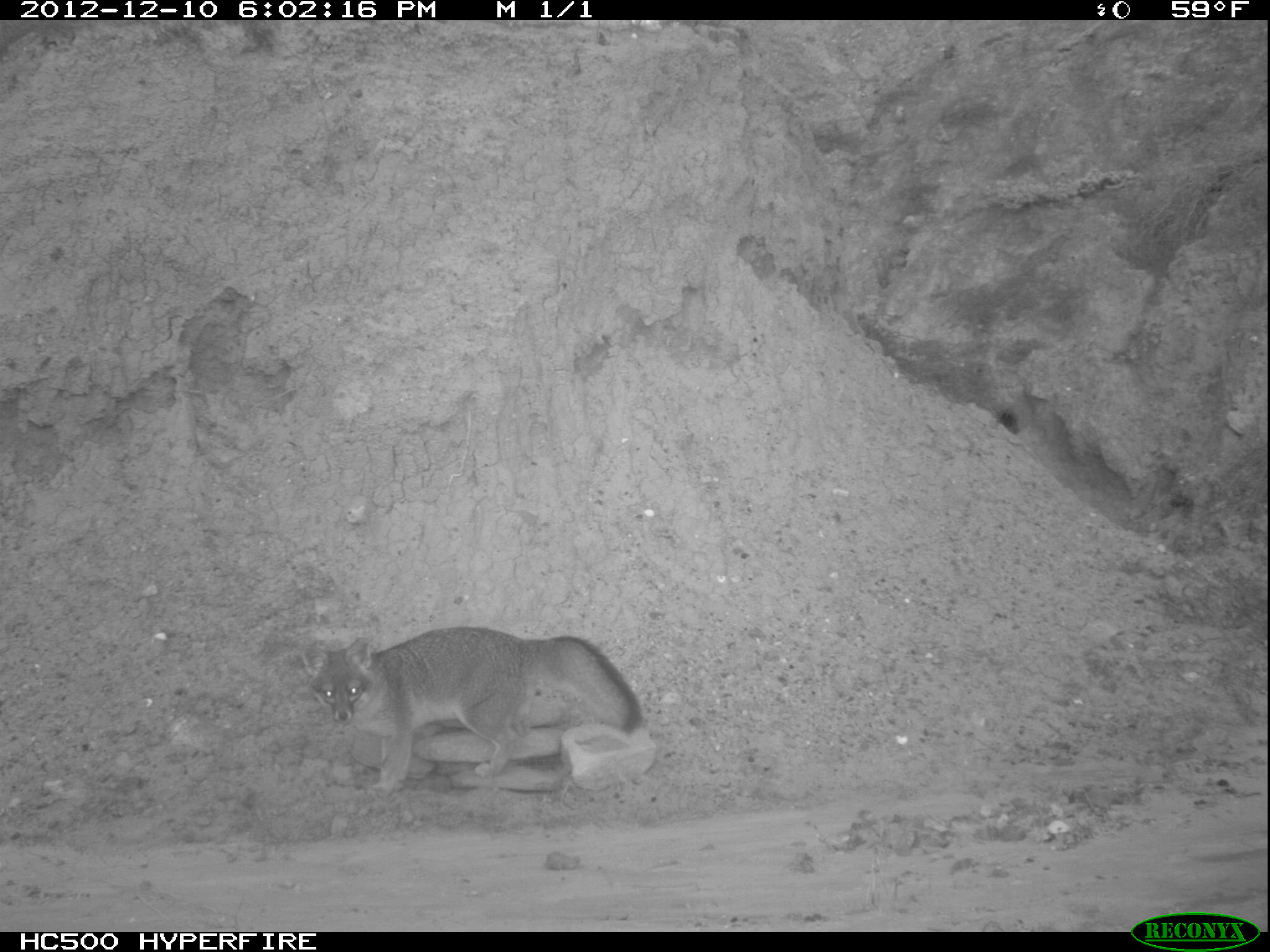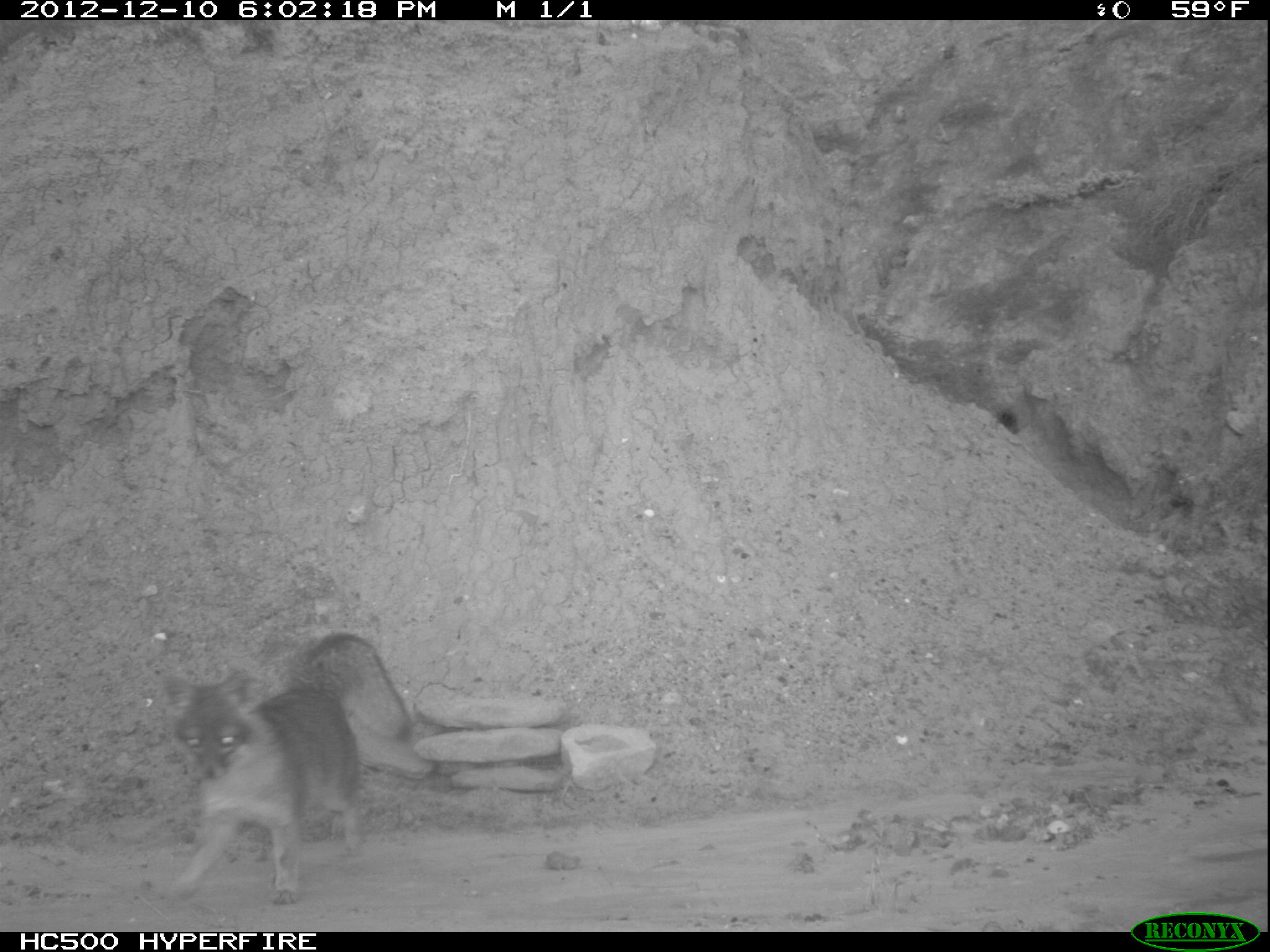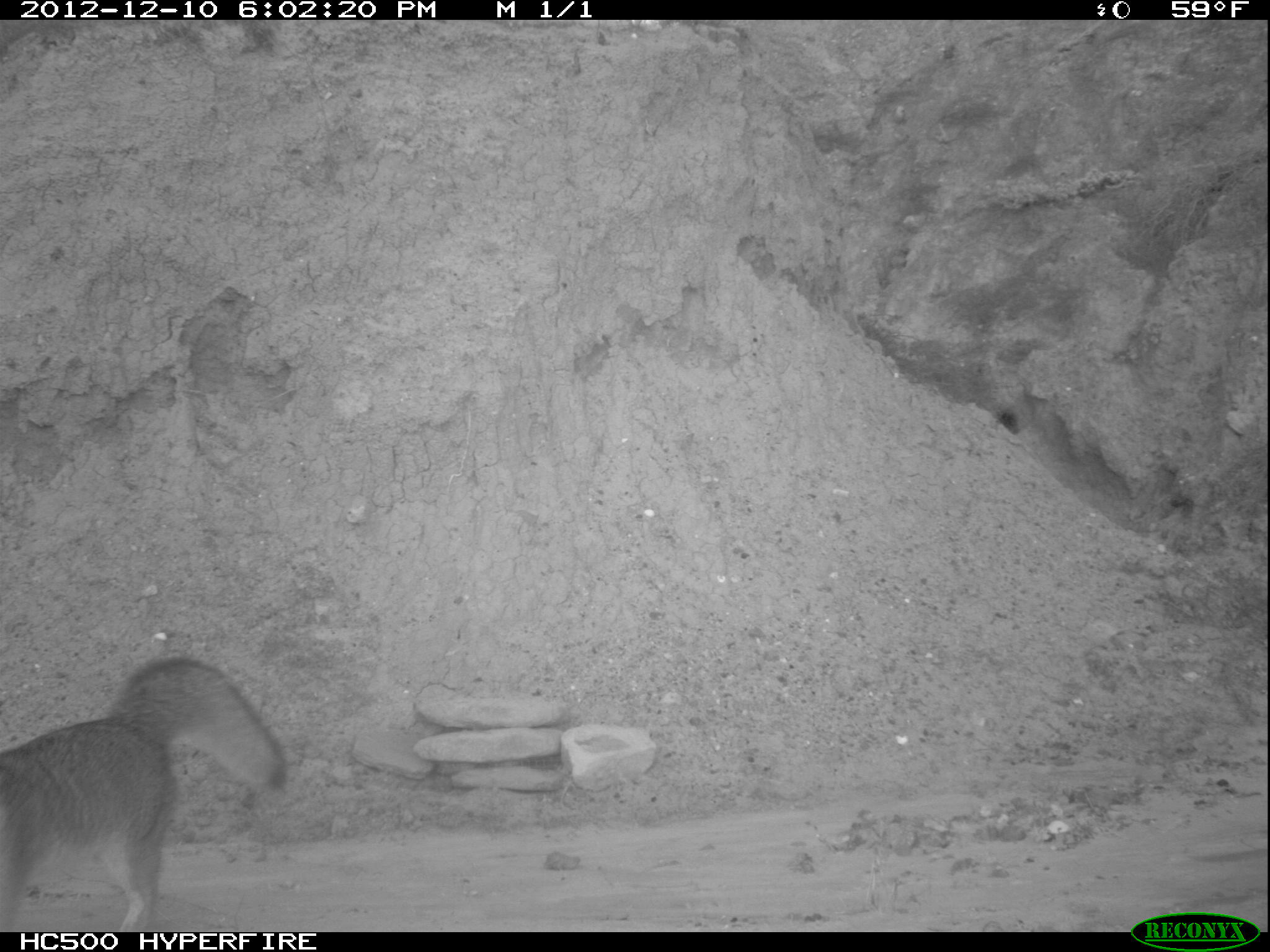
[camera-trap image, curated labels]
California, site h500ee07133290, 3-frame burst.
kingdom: Animalia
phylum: Chordata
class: Mammalia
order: Carnivora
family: Canidae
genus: Urocyon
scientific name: Urocyon littoralis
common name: island fox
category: fox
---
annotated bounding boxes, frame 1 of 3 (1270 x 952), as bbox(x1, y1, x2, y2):
fox: bbox(298, 625, 642, 795)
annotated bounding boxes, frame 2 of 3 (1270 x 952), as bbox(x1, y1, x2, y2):
fox: bbox(161, 672, 358, 905)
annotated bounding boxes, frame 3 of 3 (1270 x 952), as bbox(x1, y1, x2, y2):
fox: bbox(0, 657, 285, 932)